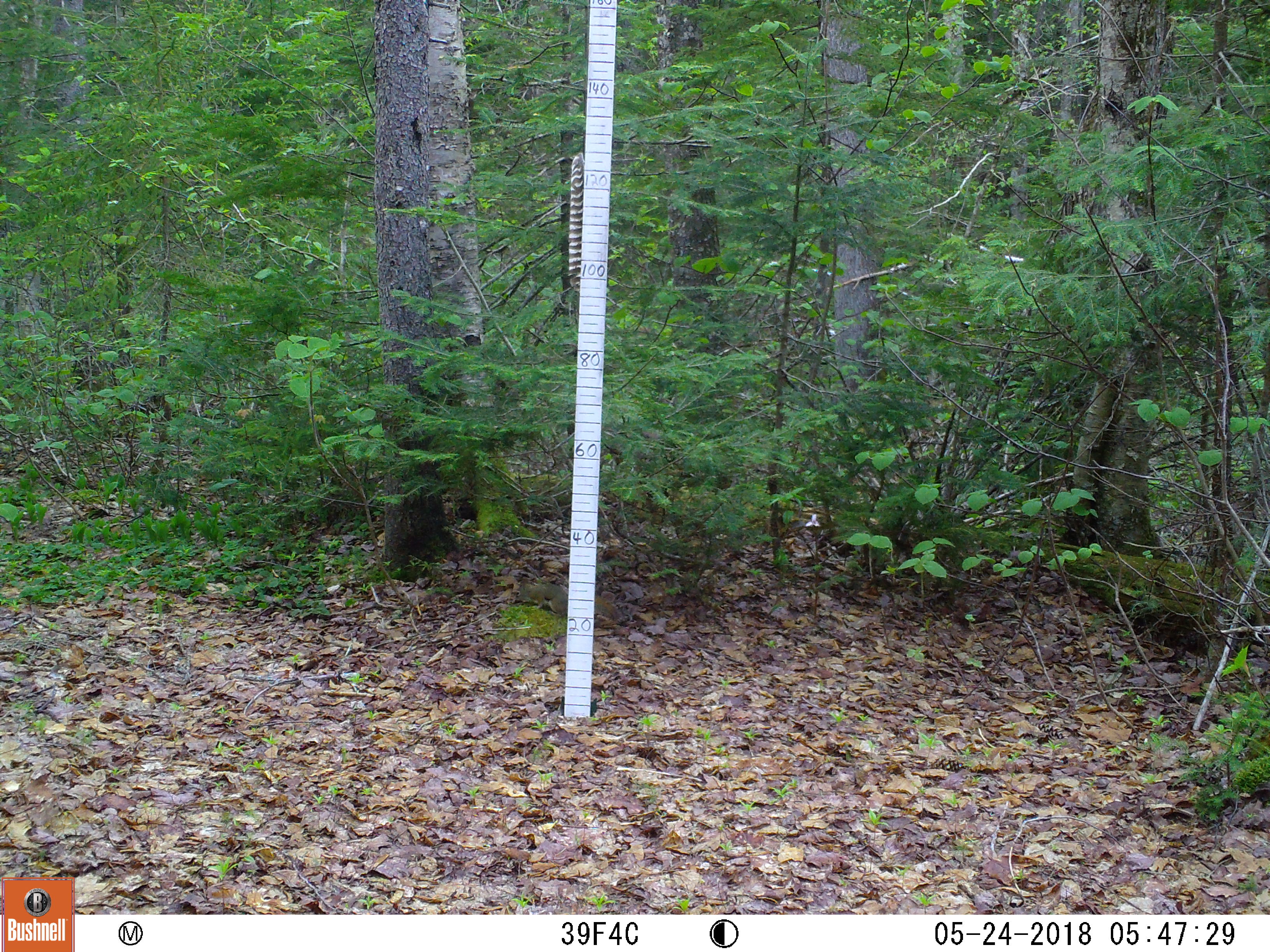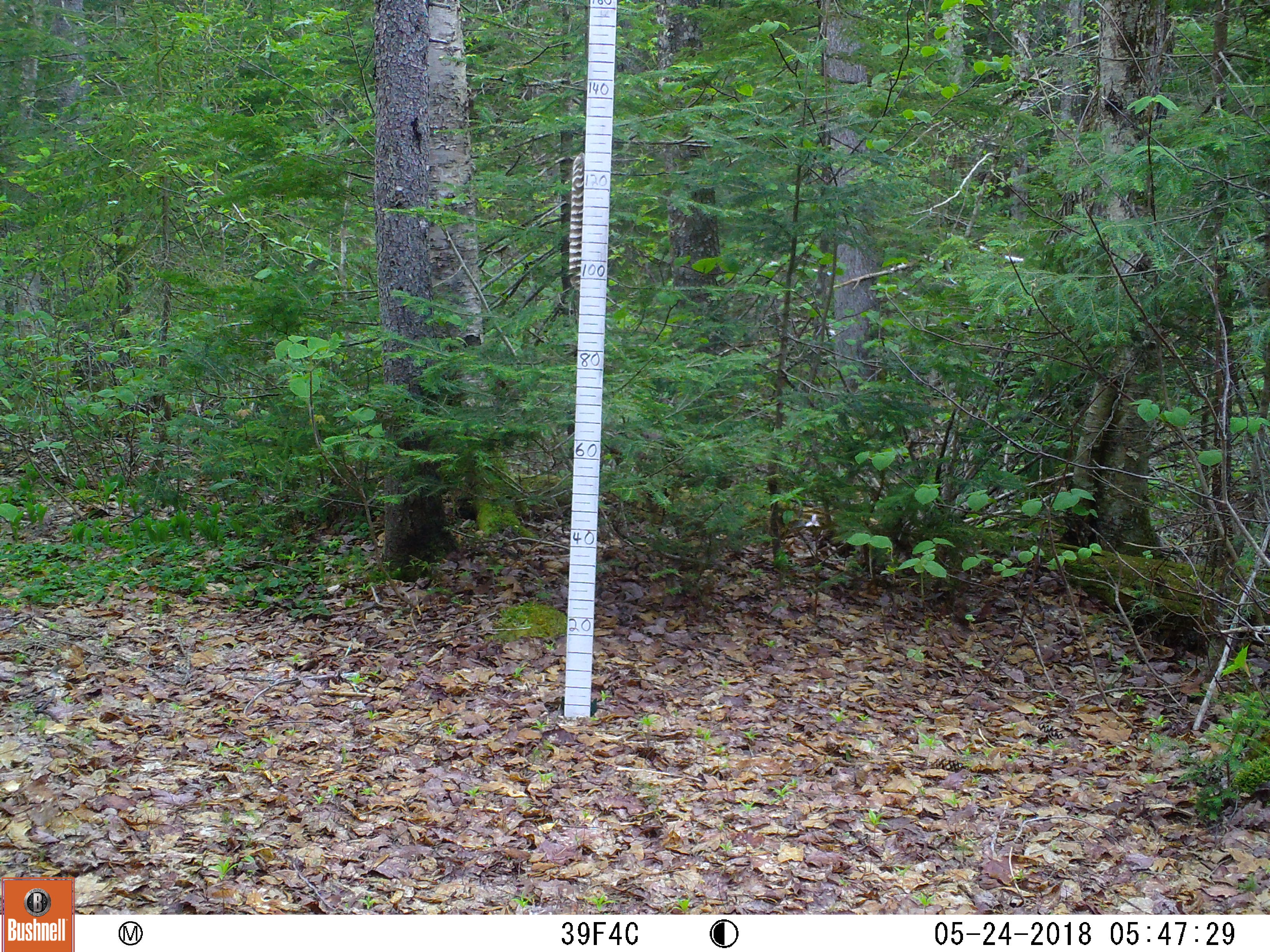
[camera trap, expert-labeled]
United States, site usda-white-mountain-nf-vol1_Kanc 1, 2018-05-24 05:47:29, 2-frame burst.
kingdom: Animalia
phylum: Chordata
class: Mammalia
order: Rodentia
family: Sciuridae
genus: Tamiasciurus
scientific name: Tamiasciurus hudsonicus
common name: red squirrel